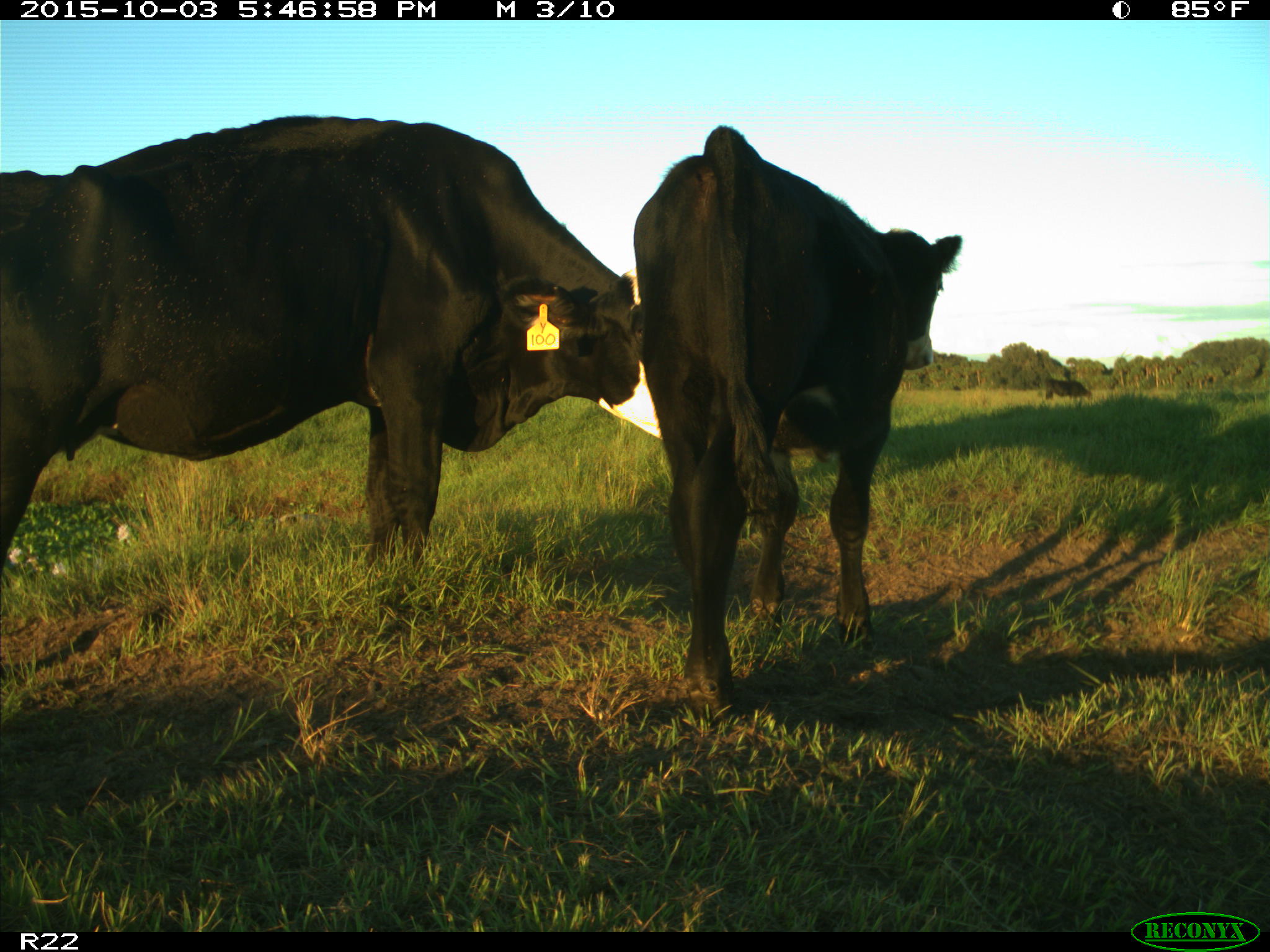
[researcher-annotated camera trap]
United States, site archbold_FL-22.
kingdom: Animalia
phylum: Chordata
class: Mammalia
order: Artiodactyla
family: Bovidae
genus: Bos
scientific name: Bos taurus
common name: domestic cow